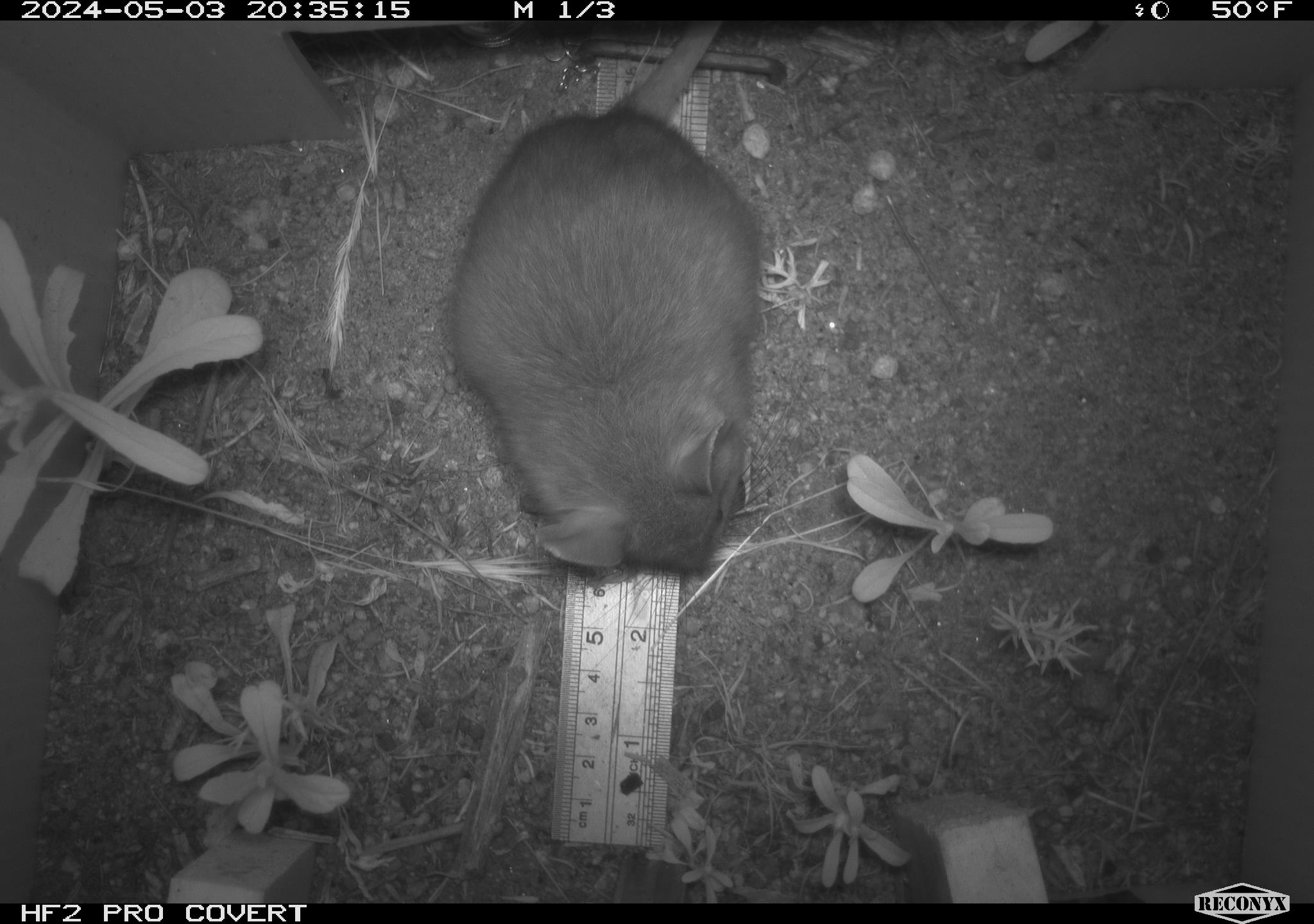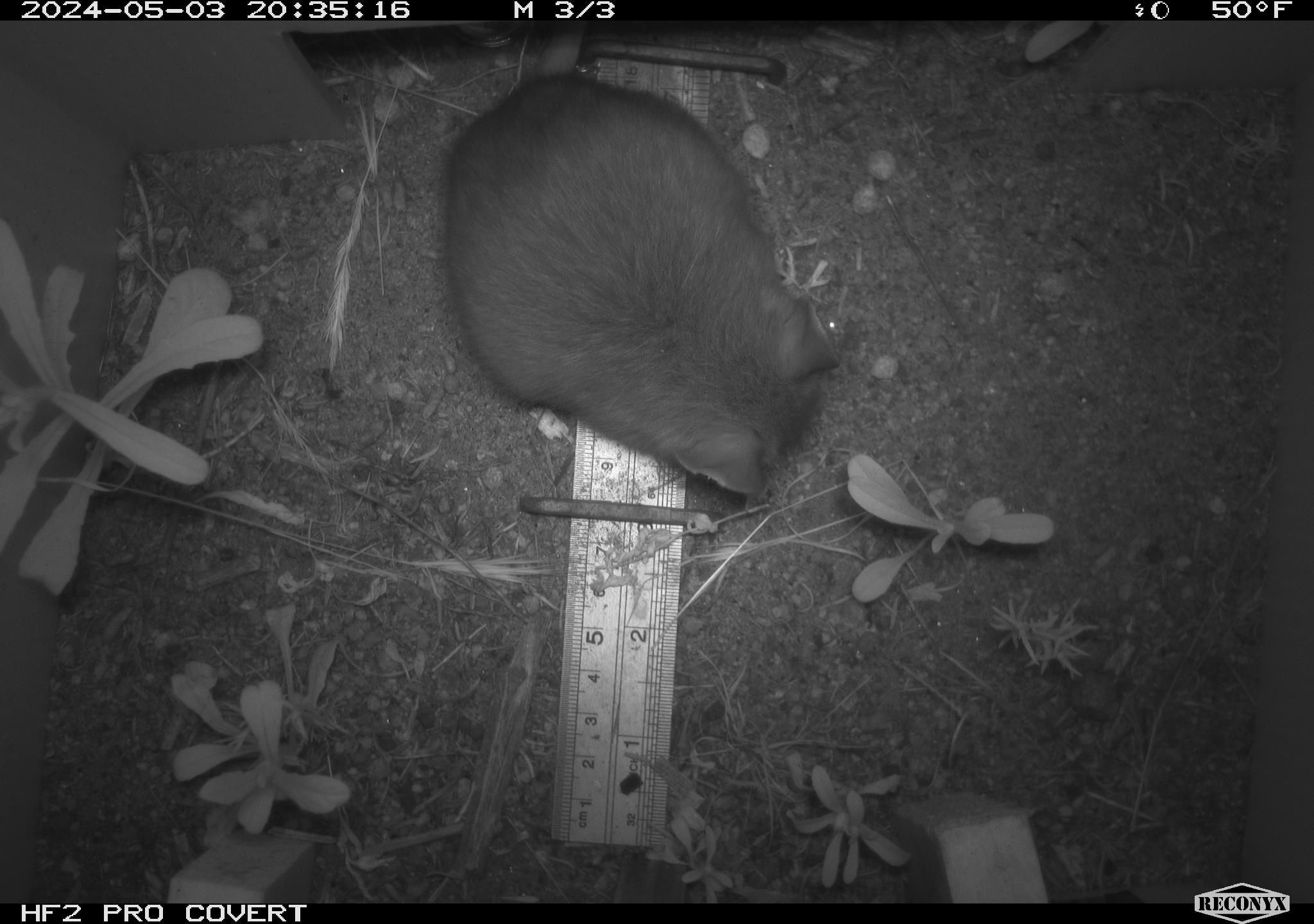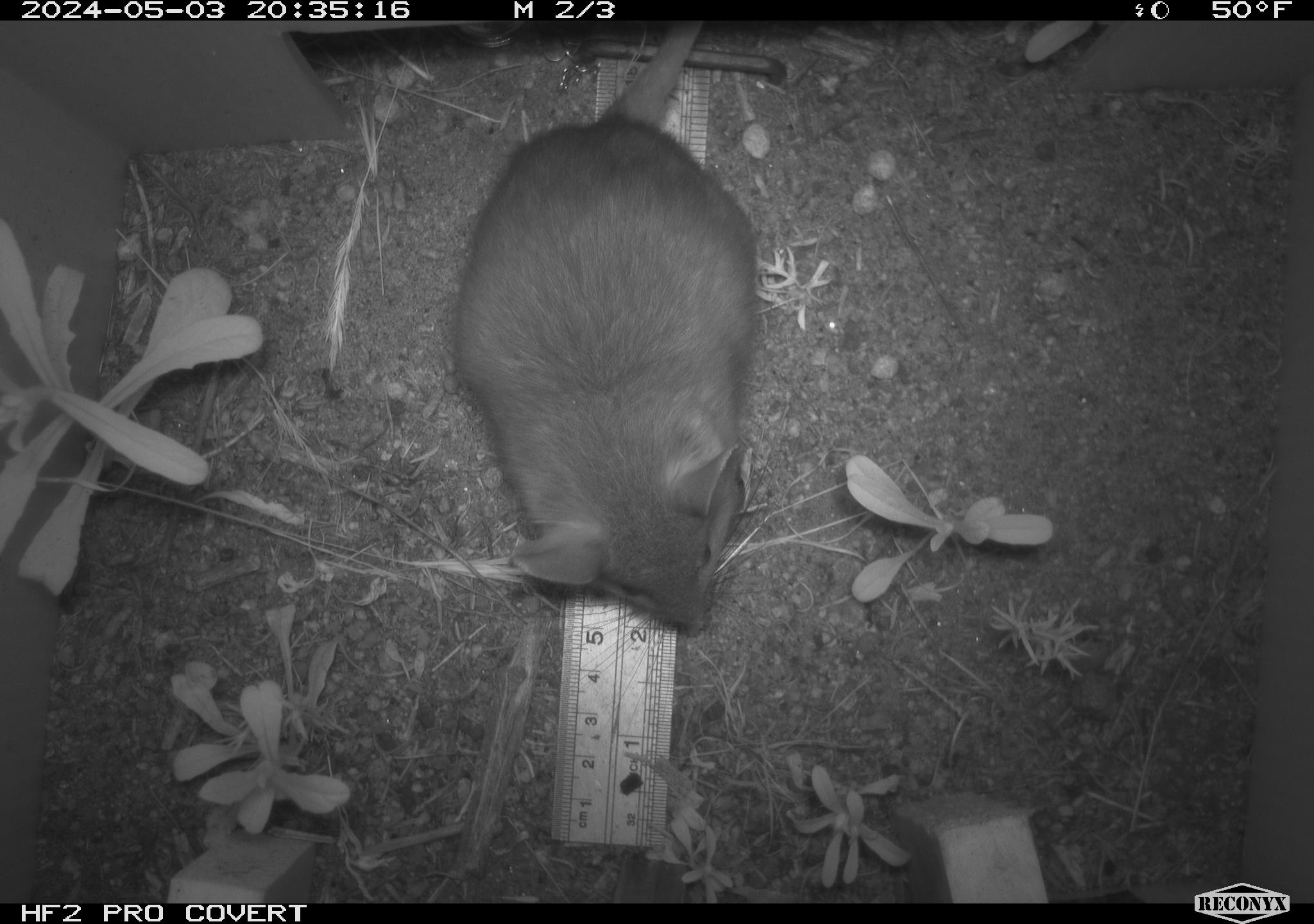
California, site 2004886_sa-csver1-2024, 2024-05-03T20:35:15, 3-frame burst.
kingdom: Animalia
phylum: Chordata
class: Mammalia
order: Rodentia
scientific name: Rodentia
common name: rodent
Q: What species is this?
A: Rodent (Rodentia).